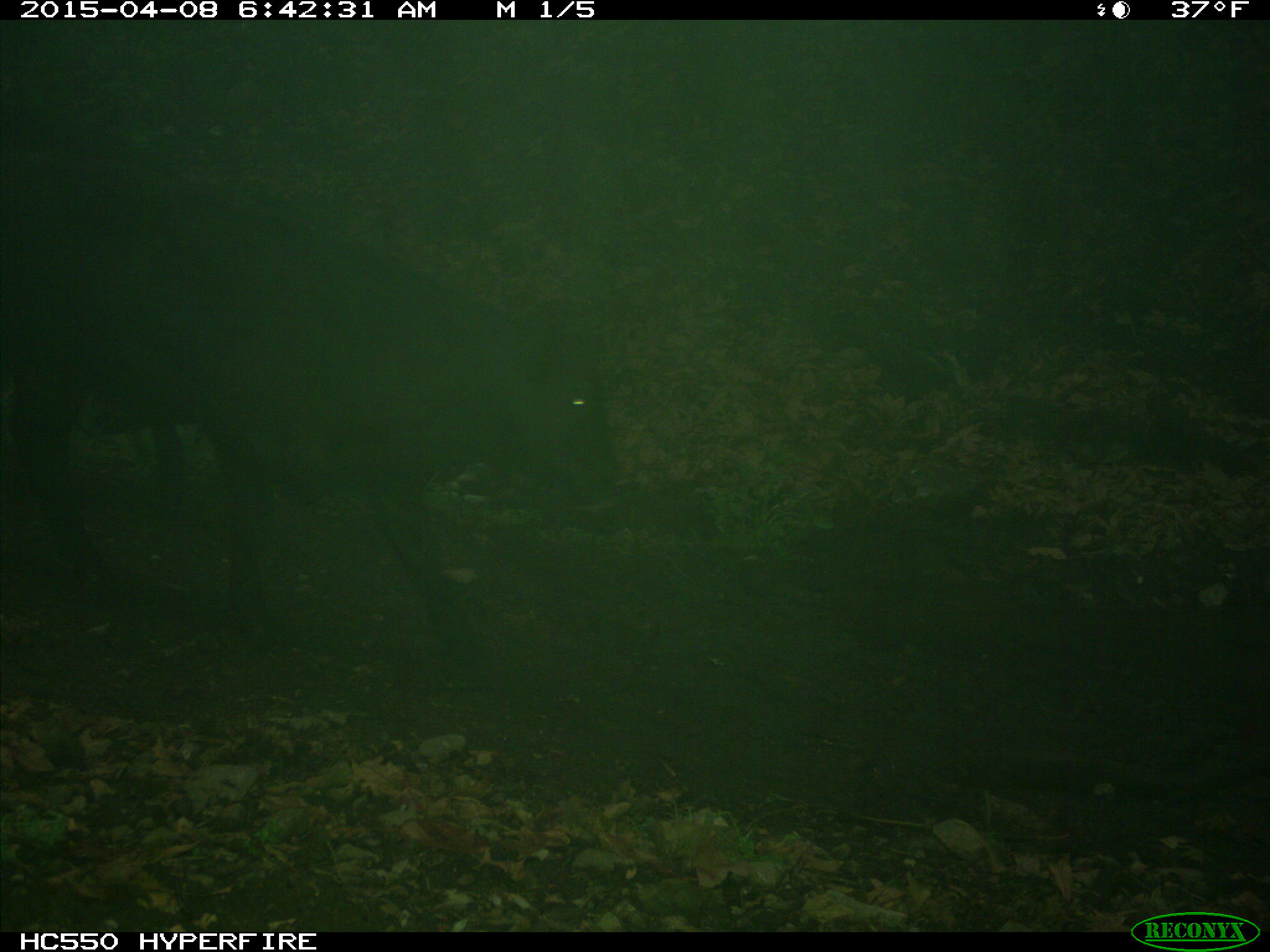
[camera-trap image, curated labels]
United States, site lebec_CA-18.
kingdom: Animalia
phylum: Chordata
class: Mammalia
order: Artiodactyla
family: Bovidae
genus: Bos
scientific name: Bos taurus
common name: domestic cow